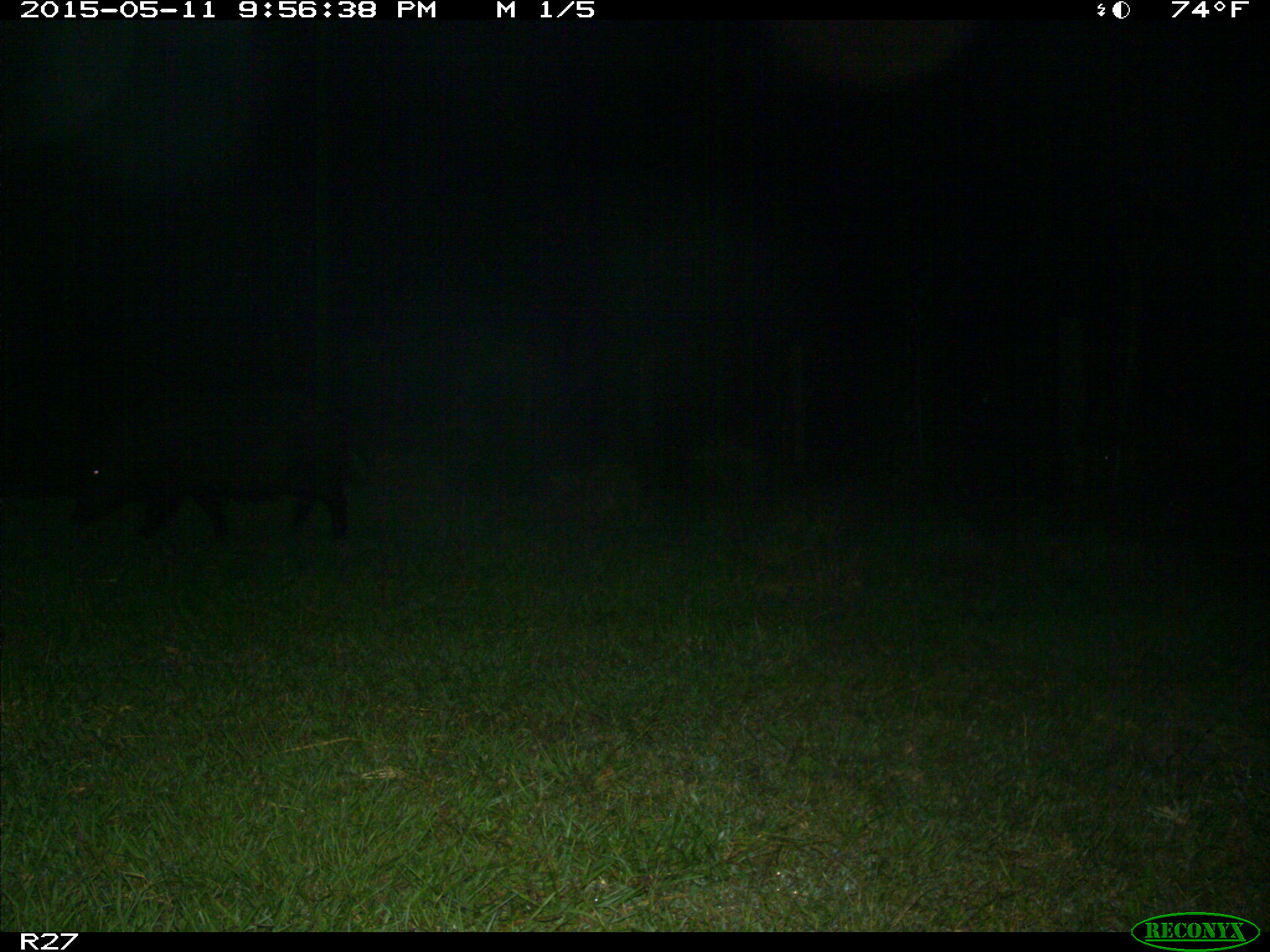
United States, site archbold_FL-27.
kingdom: Animalia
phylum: Chordata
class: Mammalia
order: Artiodactyla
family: Suidae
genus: Sus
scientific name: Sus scrofa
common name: wild boar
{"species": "Sus scrofa (wild boar)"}